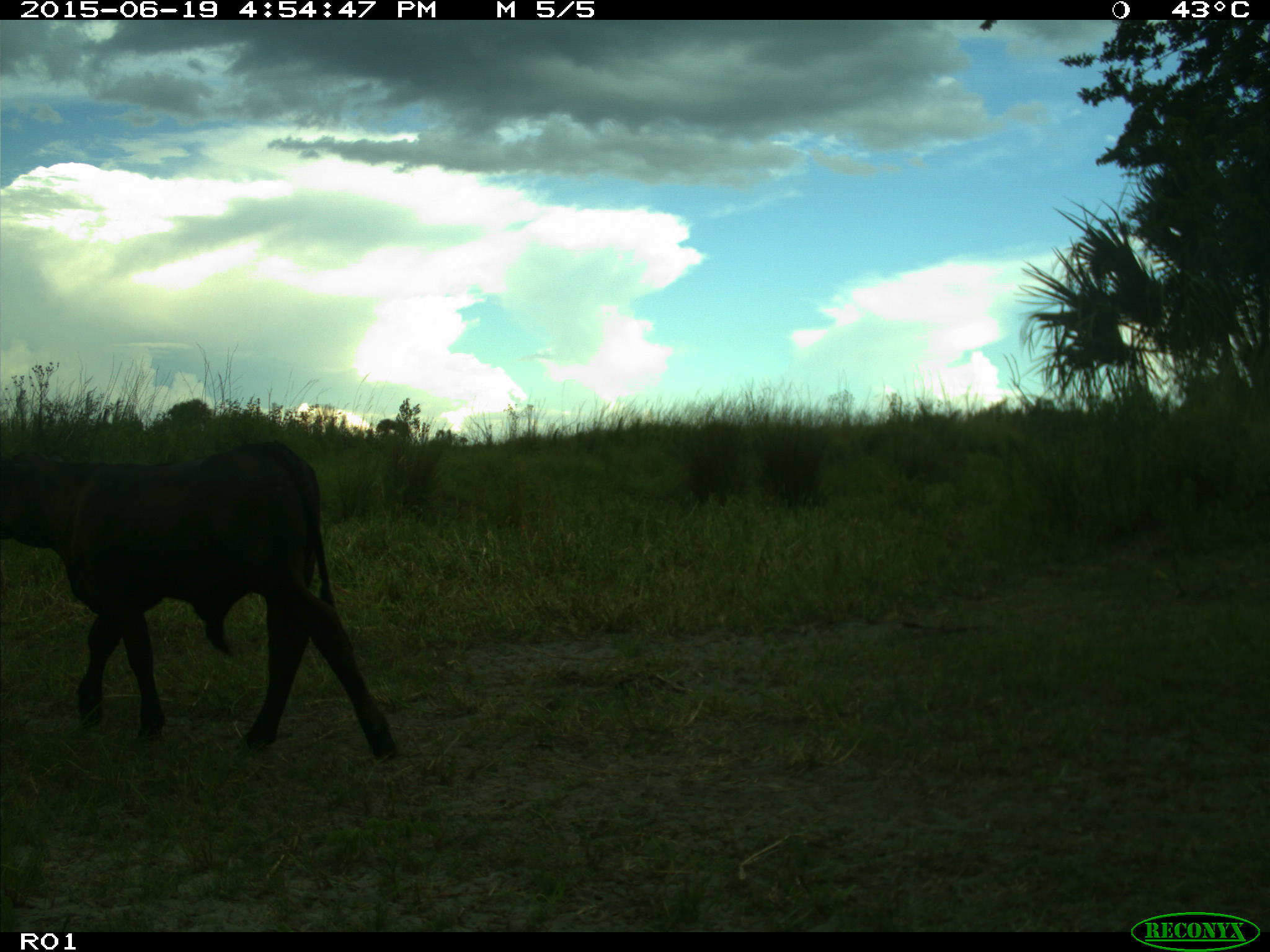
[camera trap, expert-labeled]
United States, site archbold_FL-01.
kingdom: Animalia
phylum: Chordata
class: Mammalia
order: Artiodactyla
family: Bovidae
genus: Bos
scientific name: Bos taurus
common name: domestic cow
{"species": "Bos taurus (domestic cow)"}